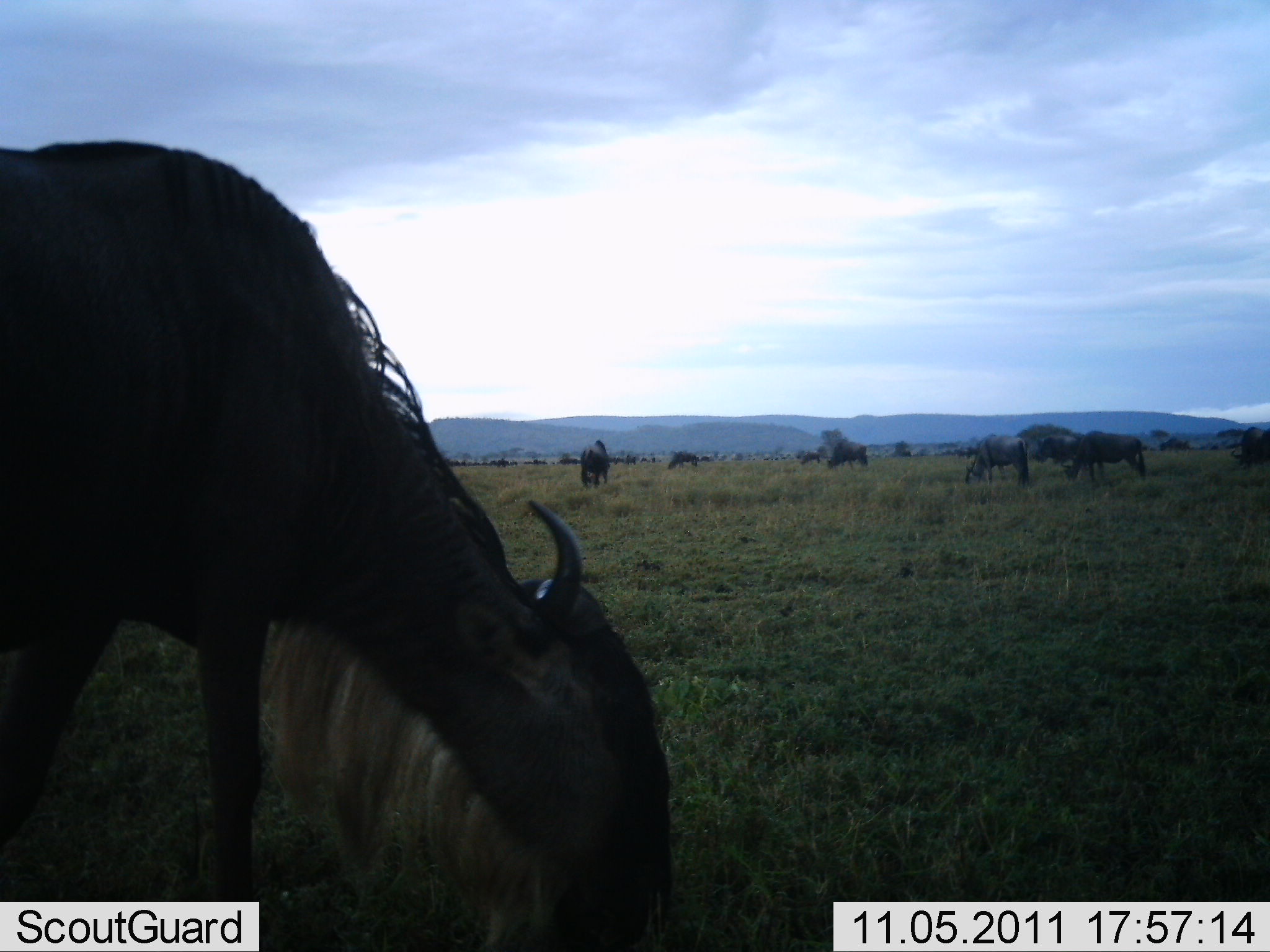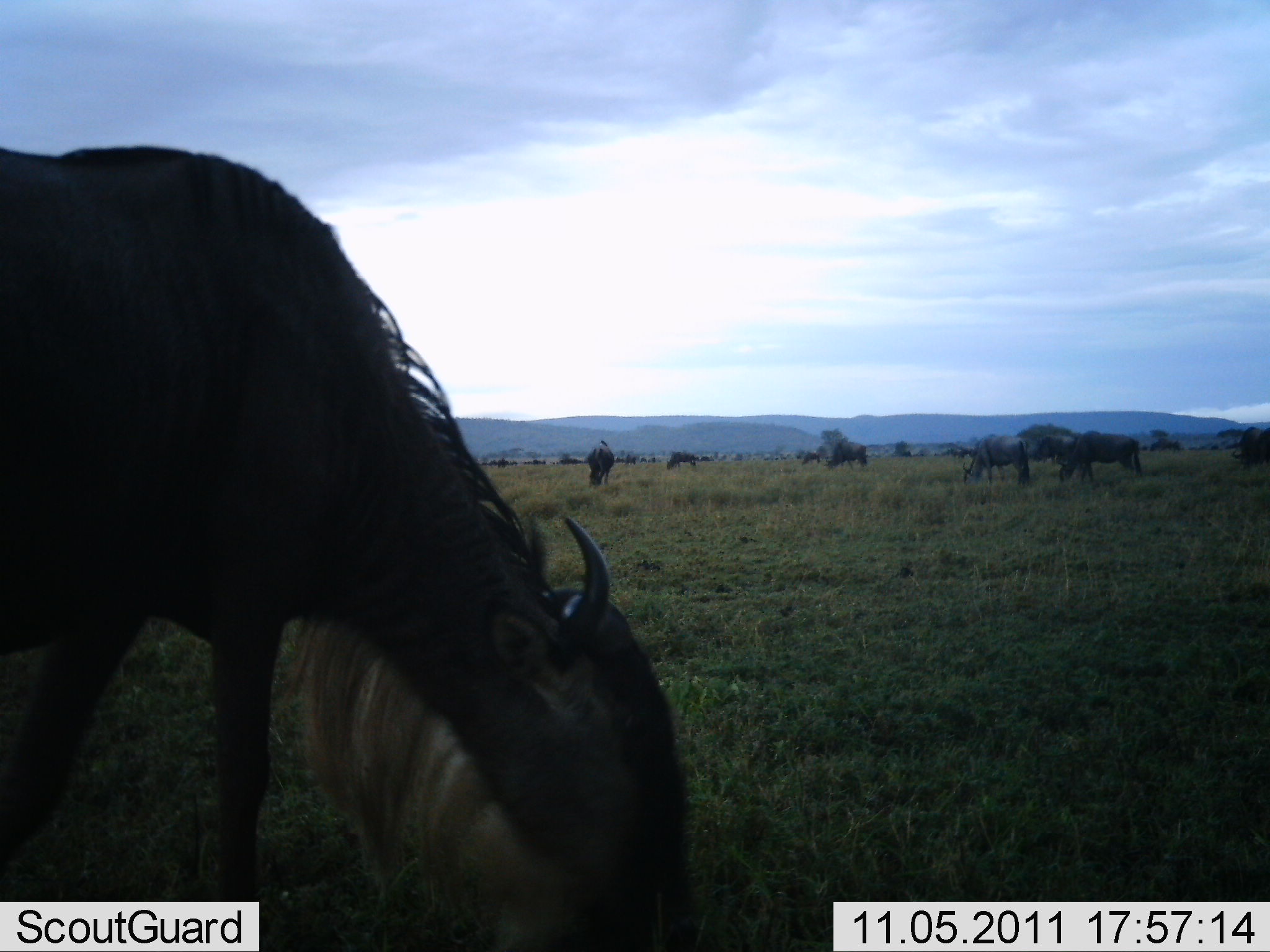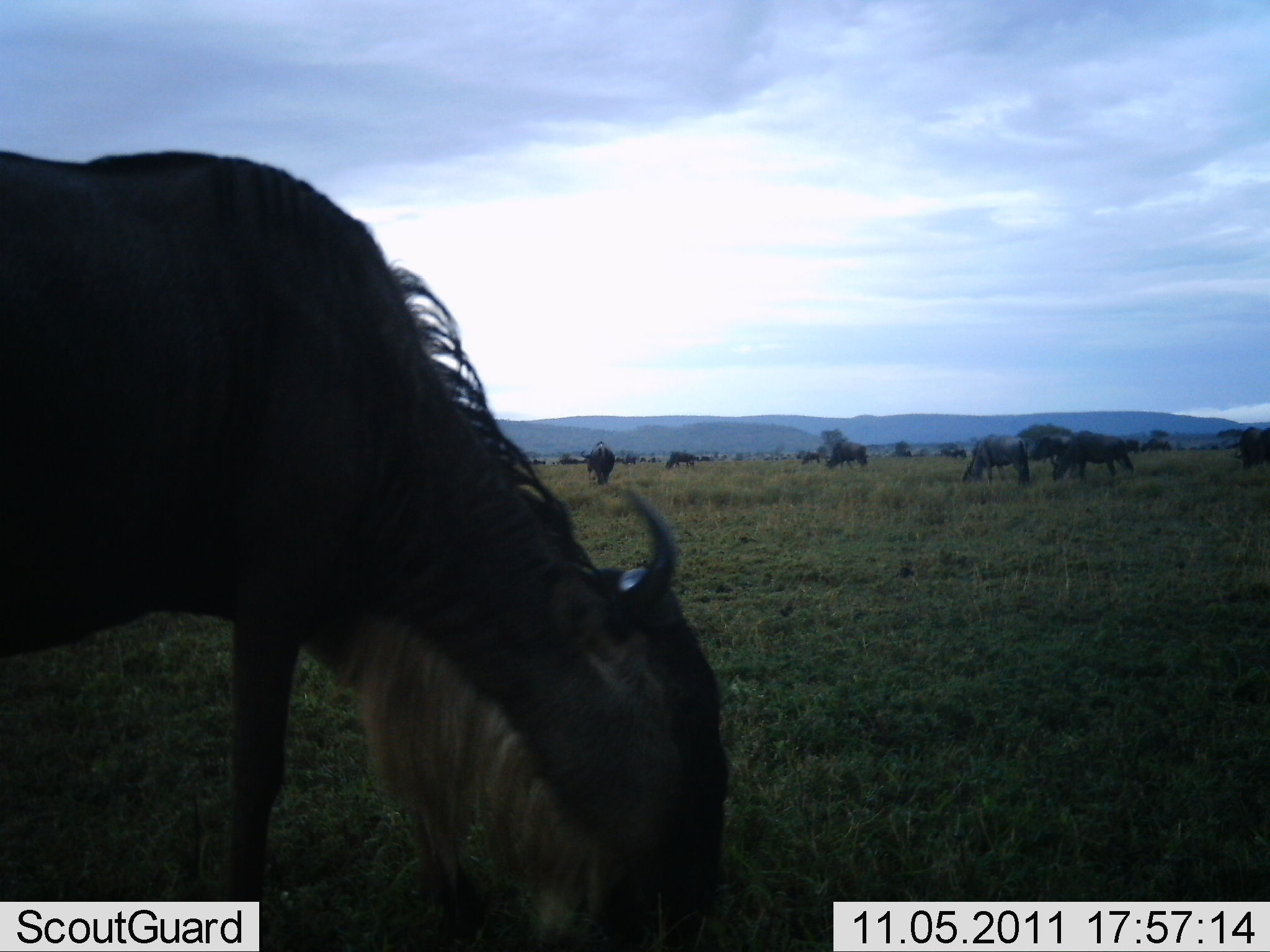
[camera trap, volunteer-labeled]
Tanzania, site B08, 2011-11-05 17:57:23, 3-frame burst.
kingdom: Animalia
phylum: Chordata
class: Mammalia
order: Artiodactyla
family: Bovidae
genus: Connochaetes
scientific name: Connochaetes taurinus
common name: blue wildebeest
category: wildebeest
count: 9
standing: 29%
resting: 7%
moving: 29%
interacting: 0%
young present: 0%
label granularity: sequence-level